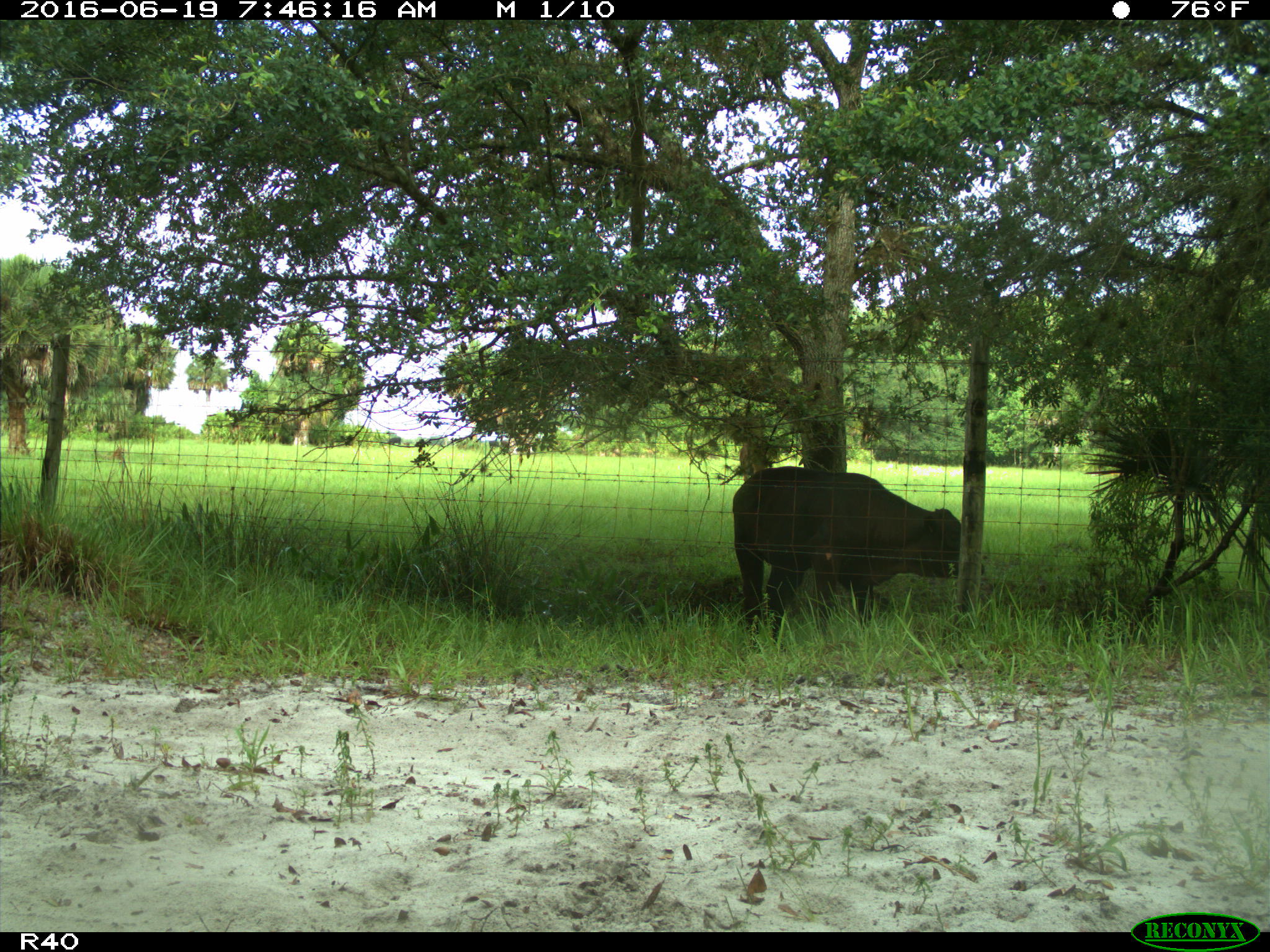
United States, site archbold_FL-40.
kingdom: Animalia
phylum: Chordata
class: Mammalia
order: Artiodactyla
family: Bovidae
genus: Bos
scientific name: Bos taurus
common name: domestic cow